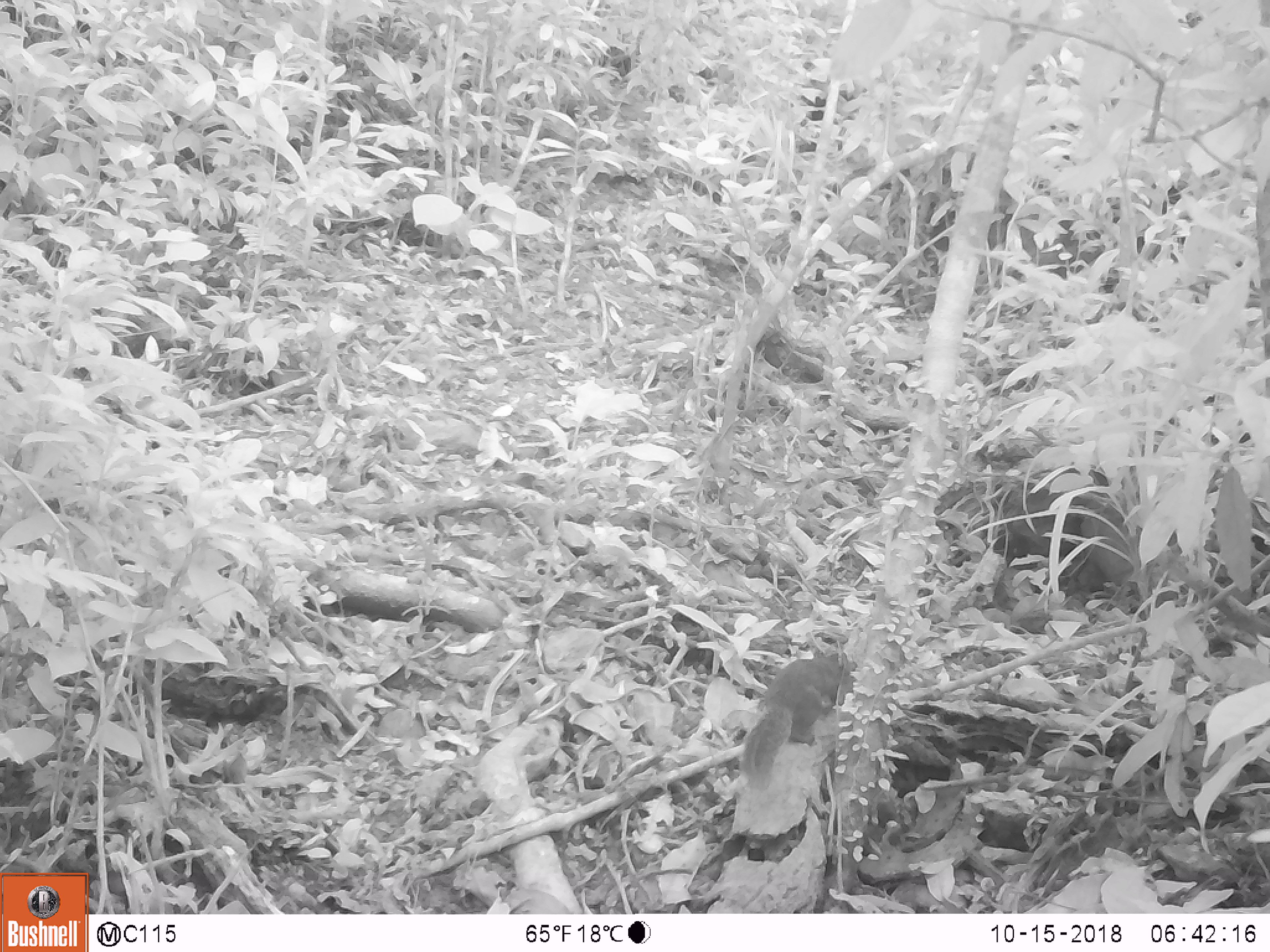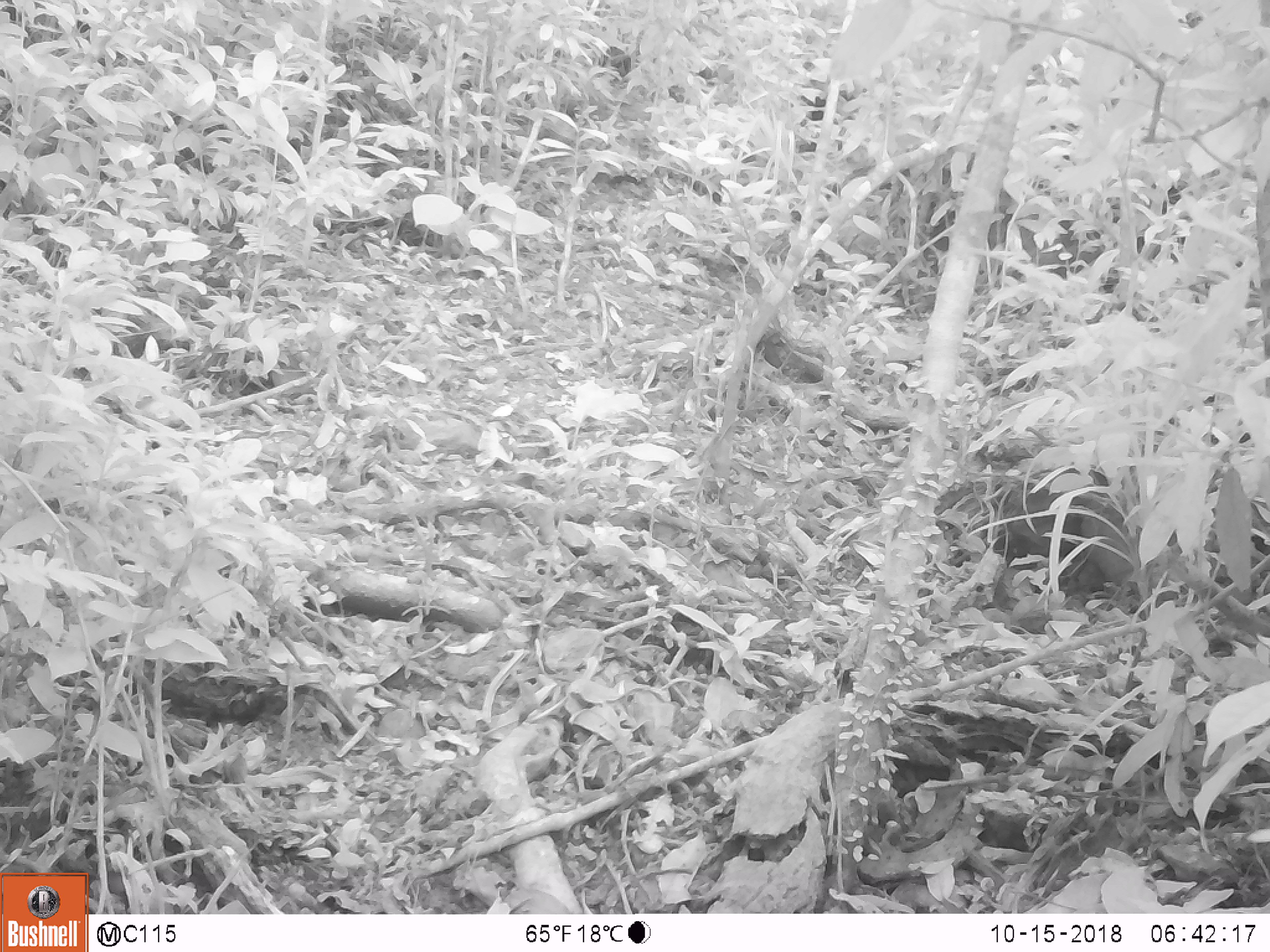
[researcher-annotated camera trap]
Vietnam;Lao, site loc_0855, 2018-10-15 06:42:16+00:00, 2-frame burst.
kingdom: Animalia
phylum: Chordata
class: Mammalia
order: Rodentia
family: Sciuridae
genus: Dremomys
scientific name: Dremomys rufigenis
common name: red-cheeked squirrel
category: red cheeked squirrel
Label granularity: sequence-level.